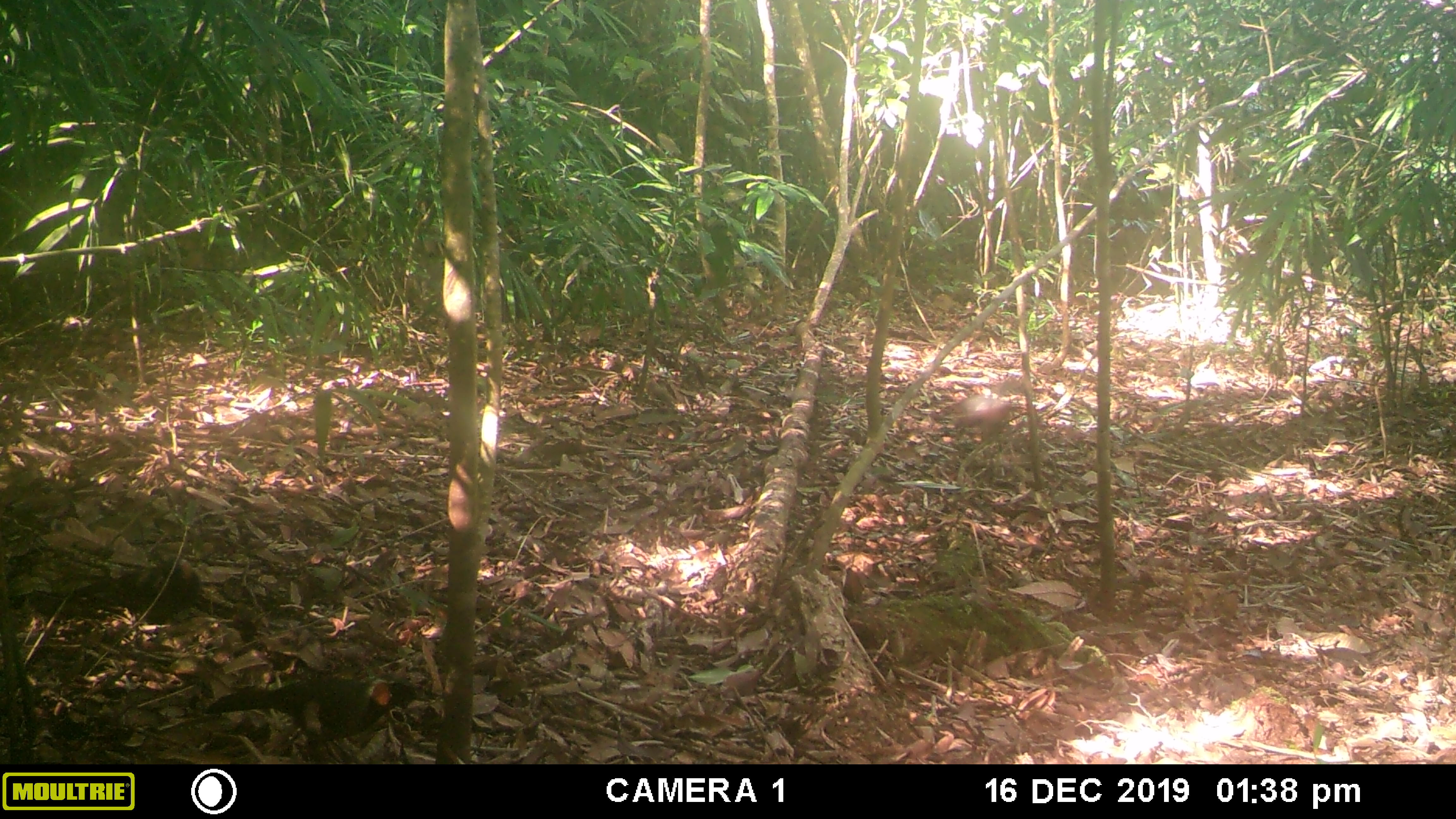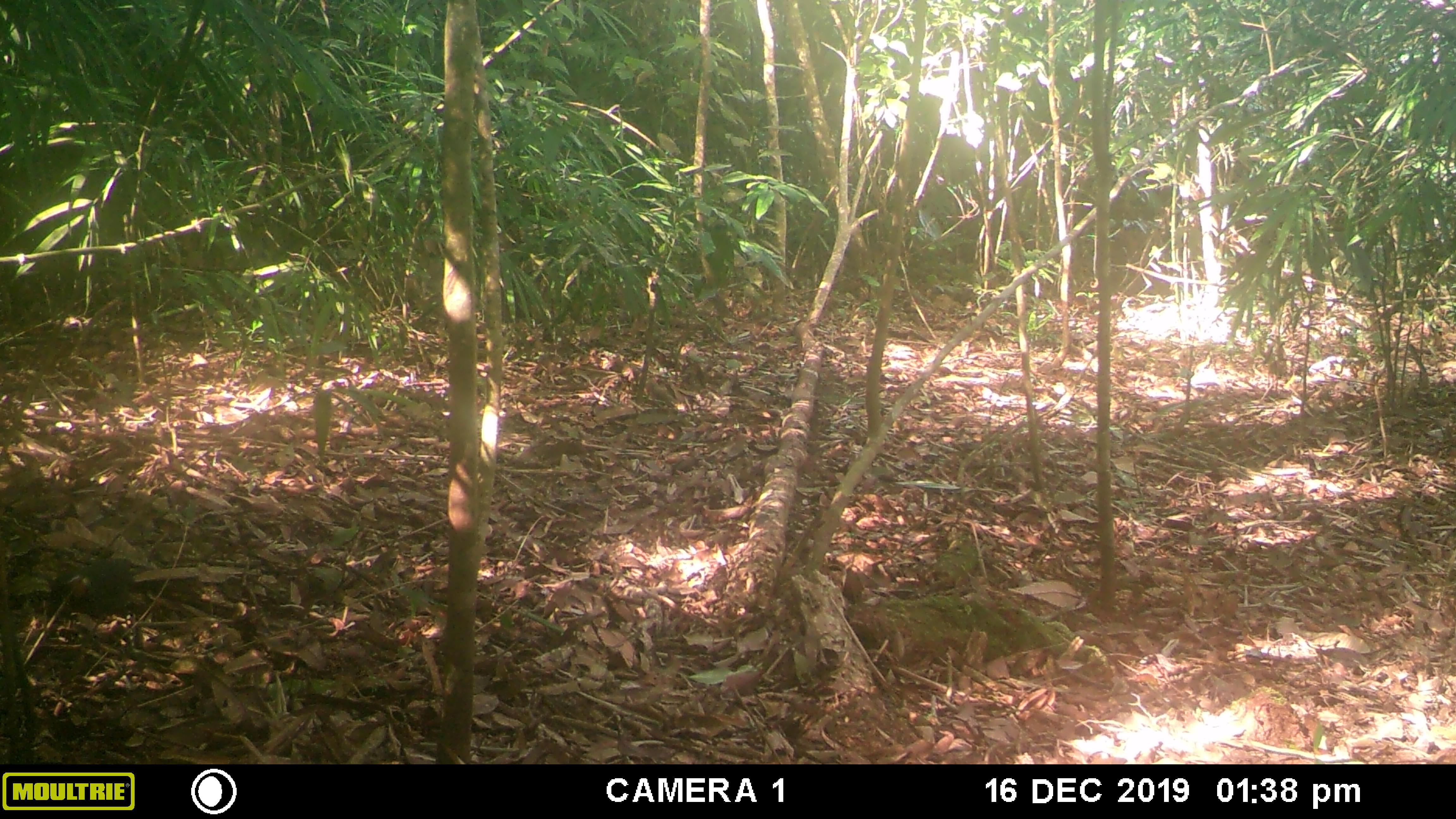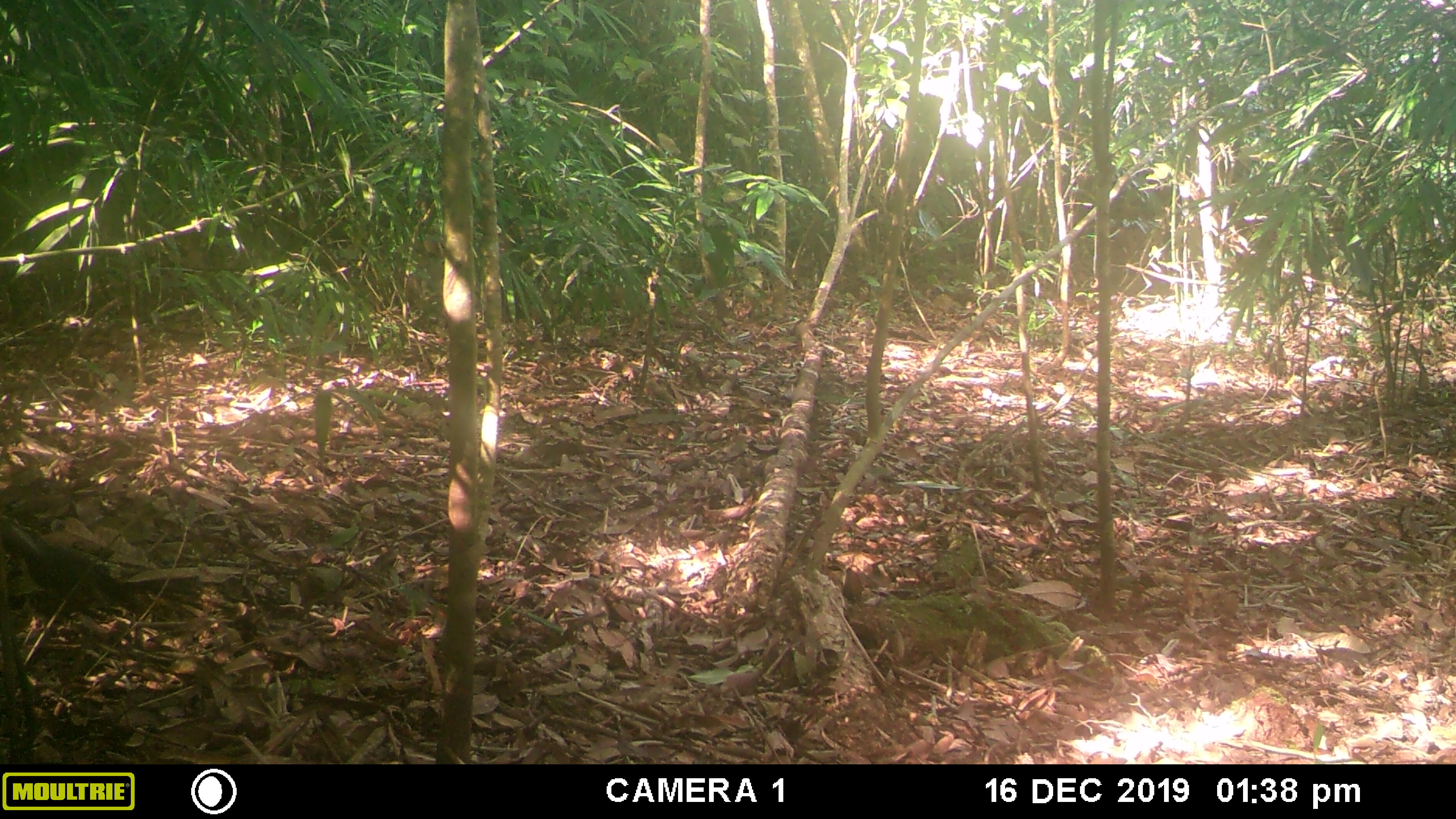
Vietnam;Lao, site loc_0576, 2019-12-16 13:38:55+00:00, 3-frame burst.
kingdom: Animalia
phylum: Chordata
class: Aves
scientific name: Aves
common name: bird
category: unidentified bird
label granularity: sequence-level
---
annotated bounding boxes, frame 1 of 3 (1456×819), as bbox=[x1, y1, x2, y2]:
unidentified bird: bbox=[201, 677, 418, 764]; bbox=[27, 557, 201, 624]; bbox=[927, 391, 1024, 442]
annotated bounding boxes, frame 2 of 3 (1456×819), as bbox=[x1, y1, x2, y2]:
unidentified bird: bbox=[45, 558, 155, 618]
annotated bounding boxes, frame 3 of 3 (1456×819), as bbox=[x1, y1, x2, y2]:
unidentified bird: bbox=[0, 516, 144, 617]